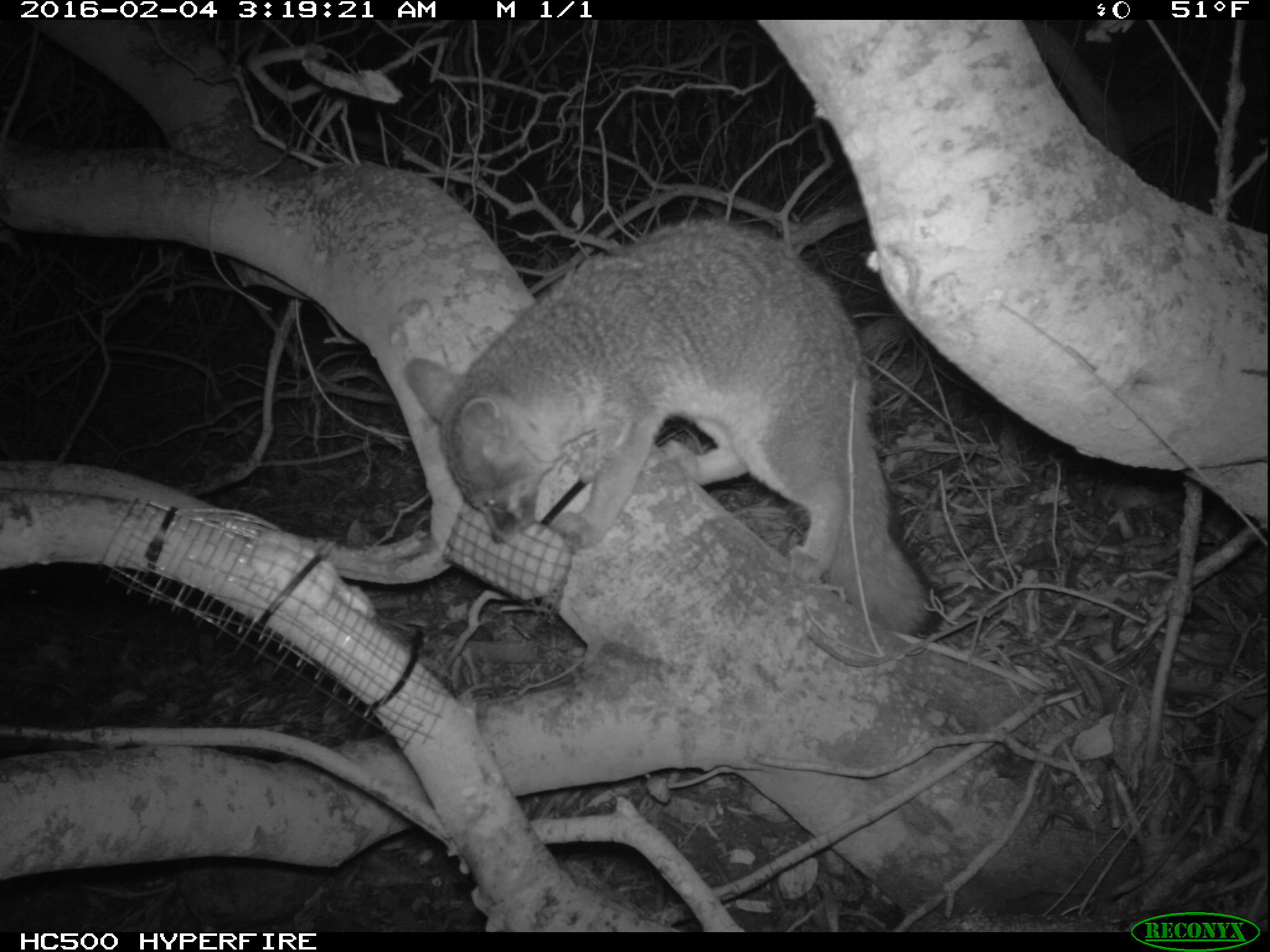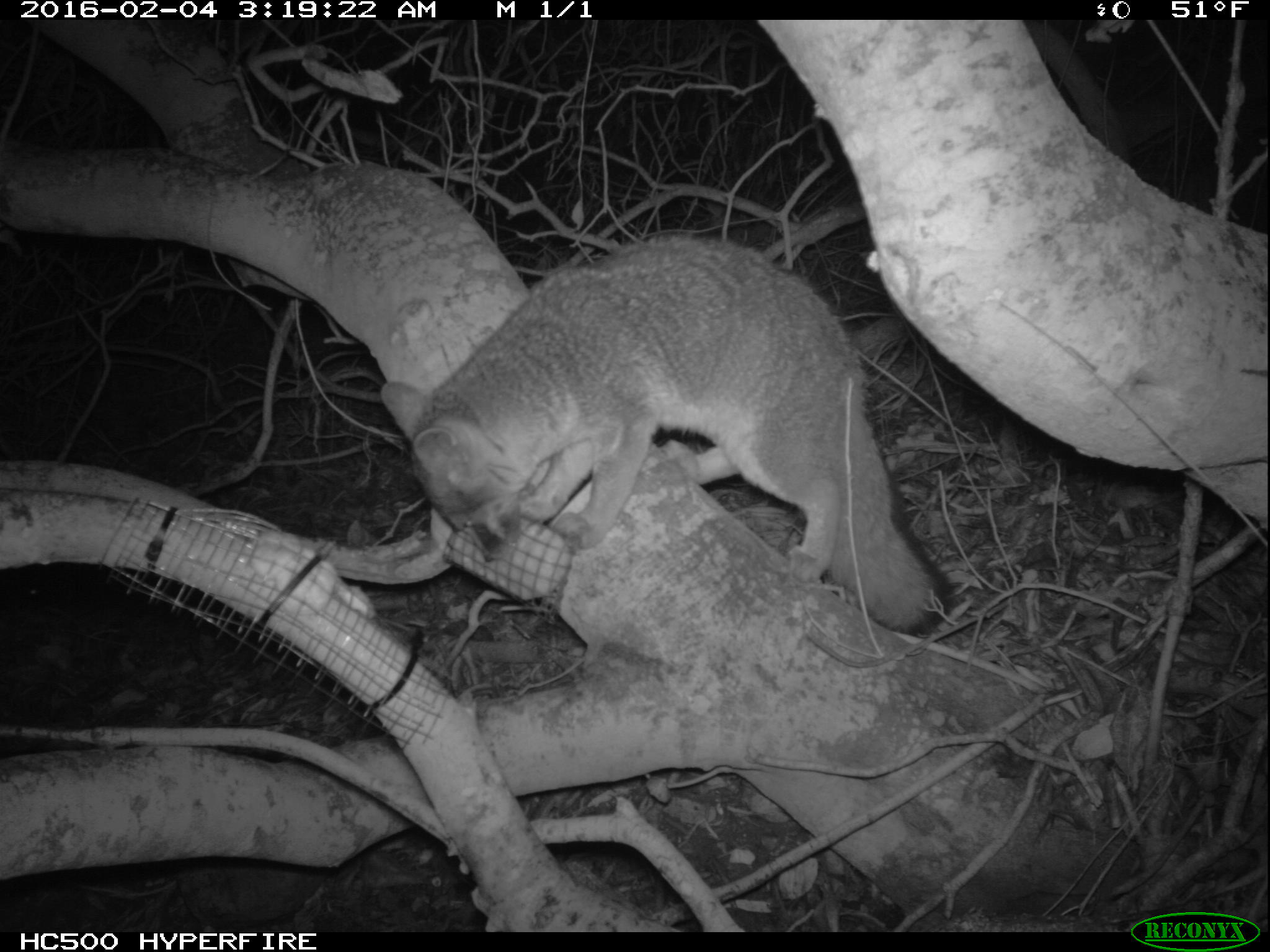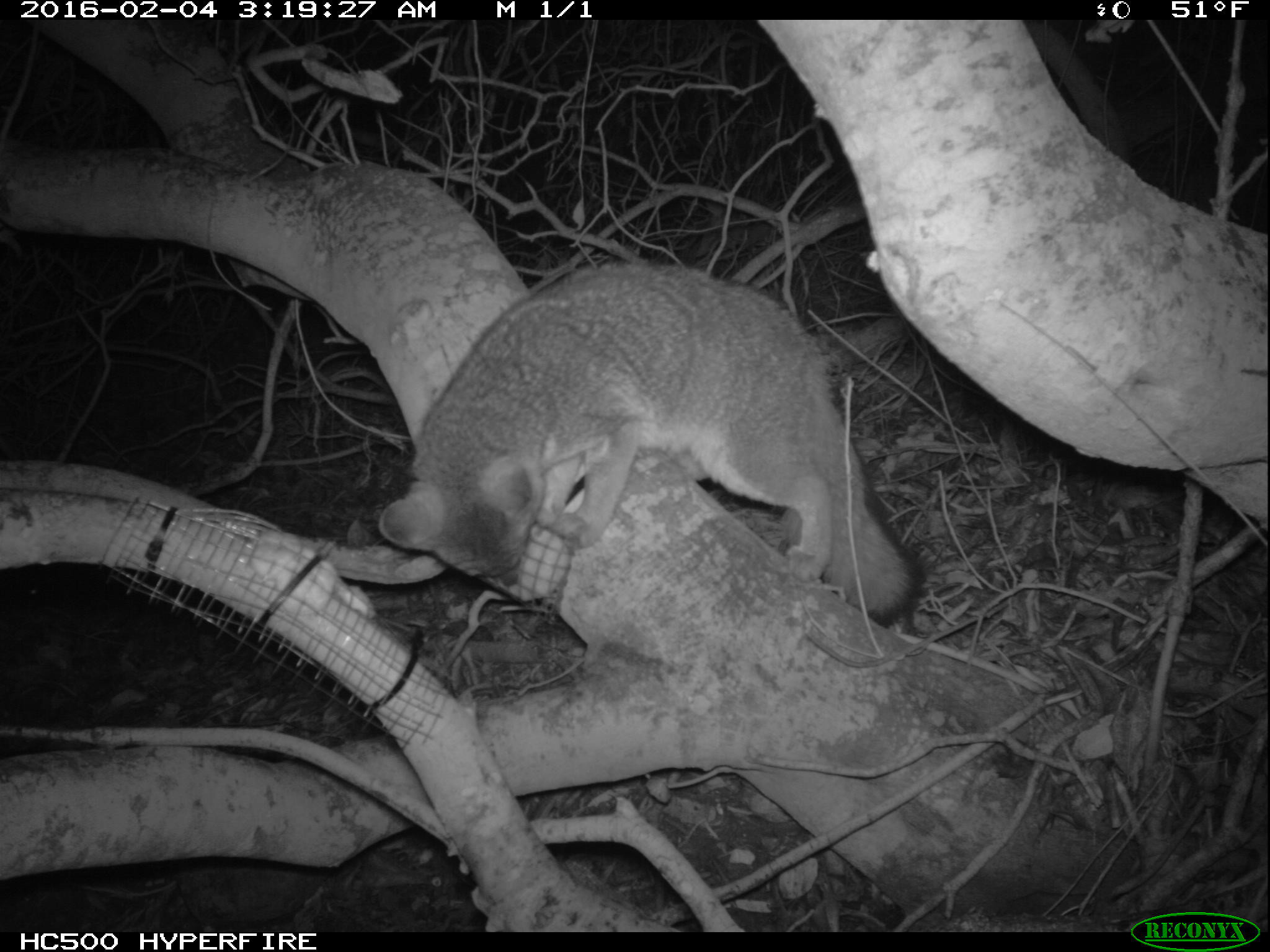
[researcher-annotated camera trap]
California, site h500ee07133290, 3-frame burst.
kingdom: Animalia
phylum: Chordata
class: Mammalia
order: Carnivora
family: Canidae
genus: Urocyon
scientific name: Urocyon littoralis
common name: island fox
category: fox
Fox (island fox) (Urocyon littoralis).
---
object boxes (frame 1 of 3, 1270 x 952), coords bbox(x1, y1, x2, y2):
fox: bbox(402, 218, 941, 638)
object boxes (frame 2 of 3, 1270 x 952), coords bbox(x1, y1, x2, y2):
fox: bbox(377, 227, 961, 632)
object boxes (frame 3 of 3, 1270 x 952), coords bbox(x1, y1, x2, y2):
fox: bbox(379, 257, 923, 628)